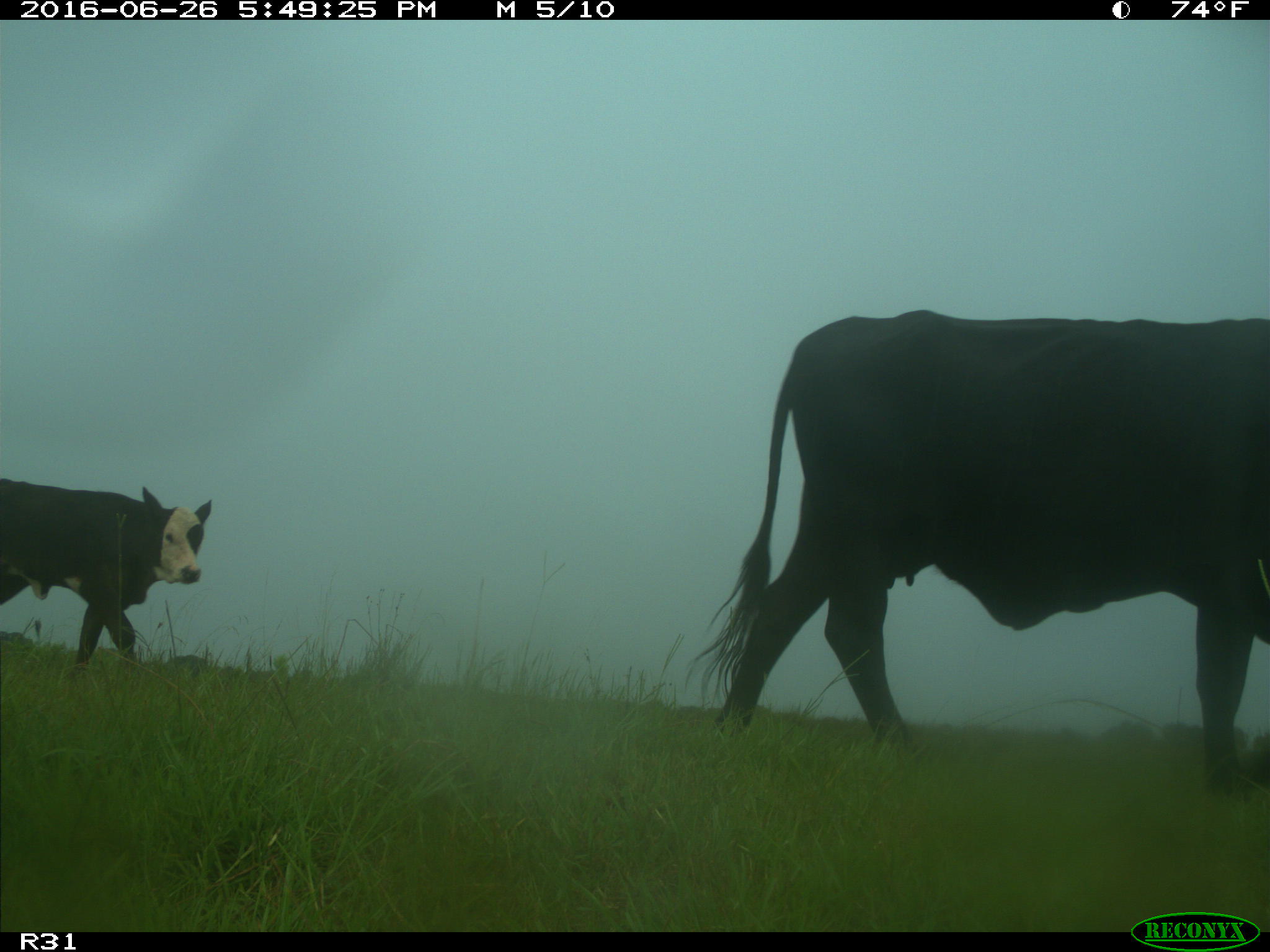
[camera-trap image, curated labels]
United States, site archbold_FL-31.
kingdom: Animalia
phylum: Chordata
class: Mammalia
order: Artiodactyla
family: Bovidae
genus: Bos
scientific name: Bos taurus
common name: domestic cow